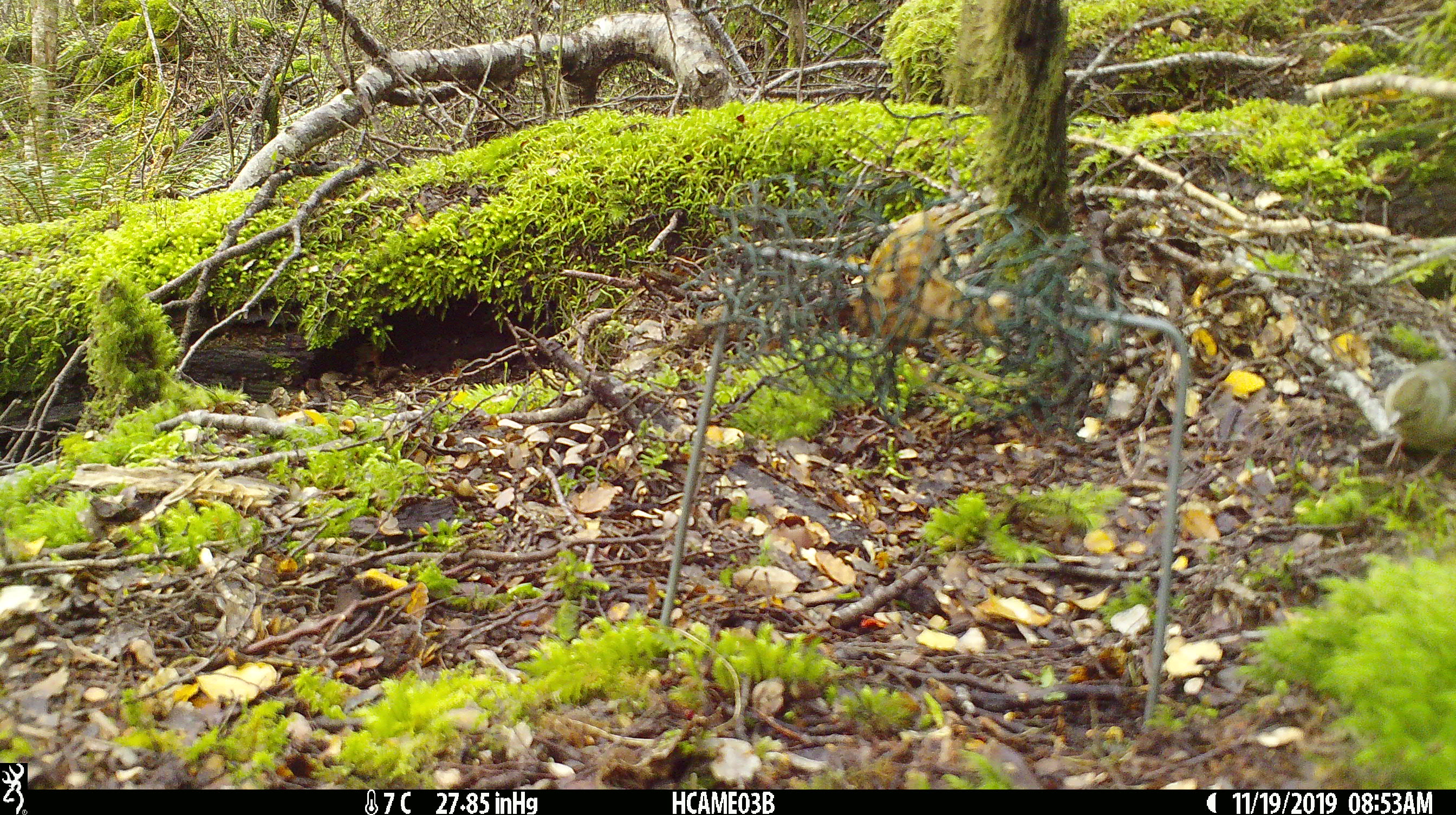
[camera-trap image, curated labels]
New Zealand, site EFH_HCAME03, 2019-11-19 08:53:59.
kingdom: Animalia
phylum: Chordata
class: Aves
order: Passeriformes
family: Fringillidae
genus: Fringilla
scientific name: Fringilla coelebs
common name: common chaffinch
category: chaffinch